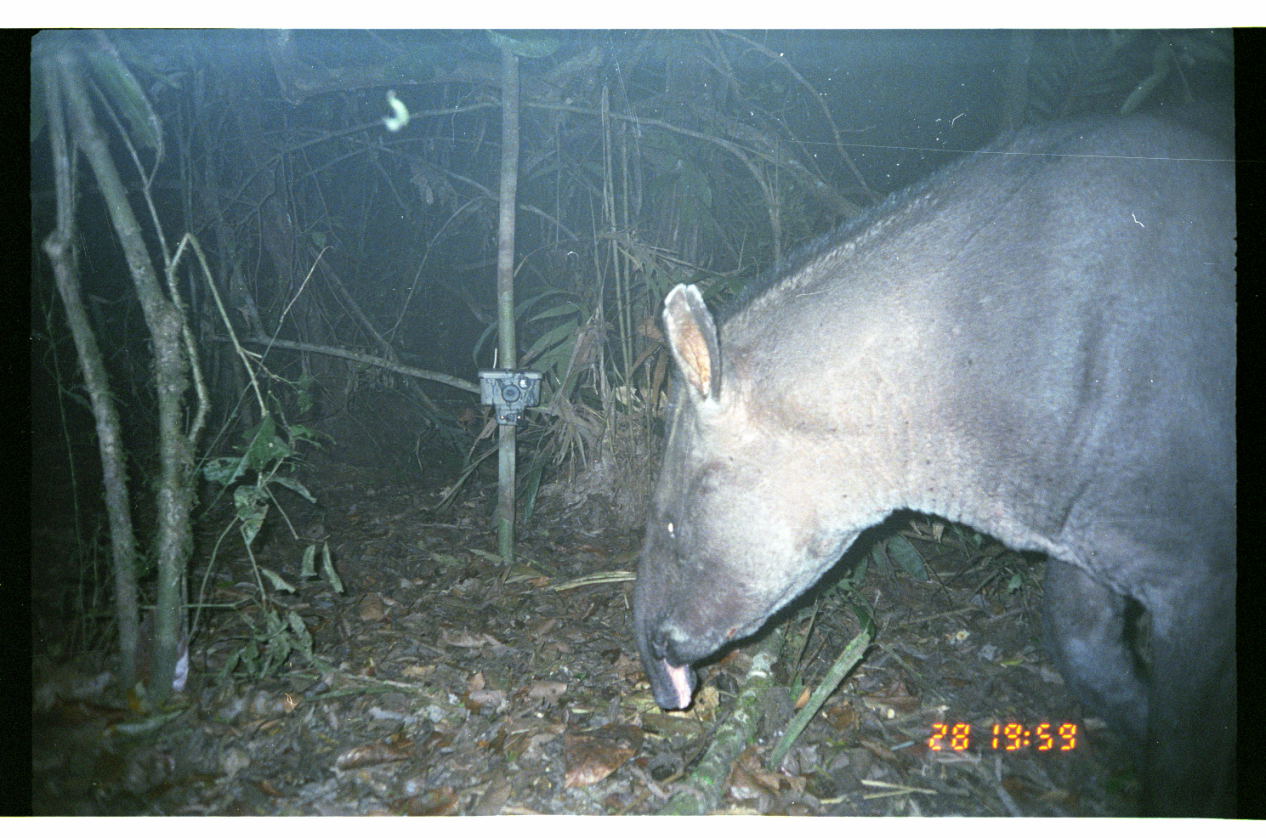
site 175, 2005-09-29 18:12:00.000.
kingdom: Animalia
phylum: Chordata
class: Mammalia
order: Perissodactyla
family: Tapiridae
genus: Tapirus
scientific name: Tapirus terrestris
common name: south american tapir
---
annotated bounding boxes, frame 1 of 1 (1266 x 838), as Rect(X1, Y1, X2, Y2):
tapirus terrestris: Rect(630, 109, 1266, 816)